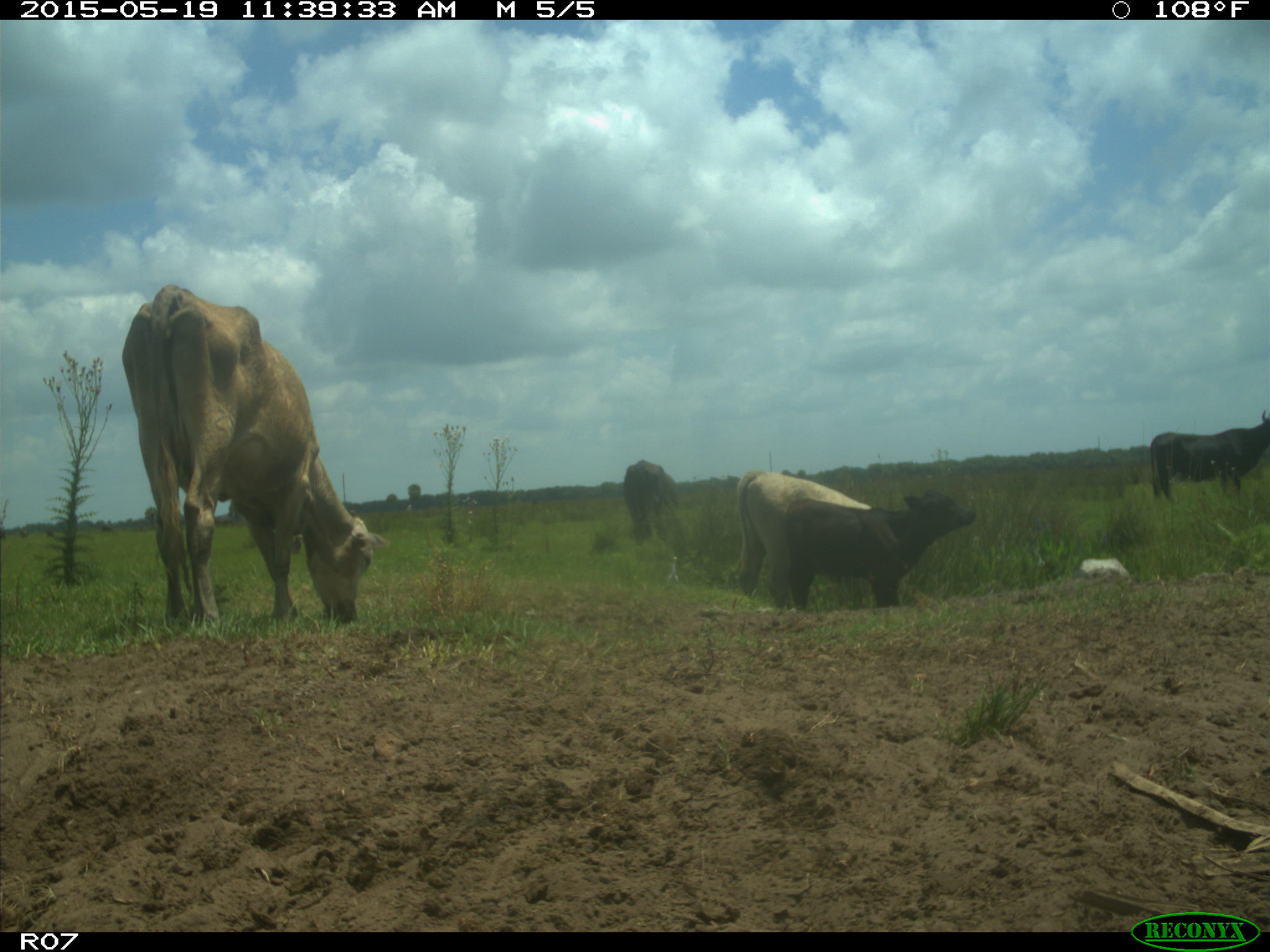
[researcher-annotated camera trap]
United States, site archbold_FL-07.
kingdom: Animalia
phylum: Chordata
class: Mammalia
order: Artiodactyla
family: Bovidae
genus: Bos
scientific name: Bos taurus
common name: domestic cow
Bos taurus (domestic cow).